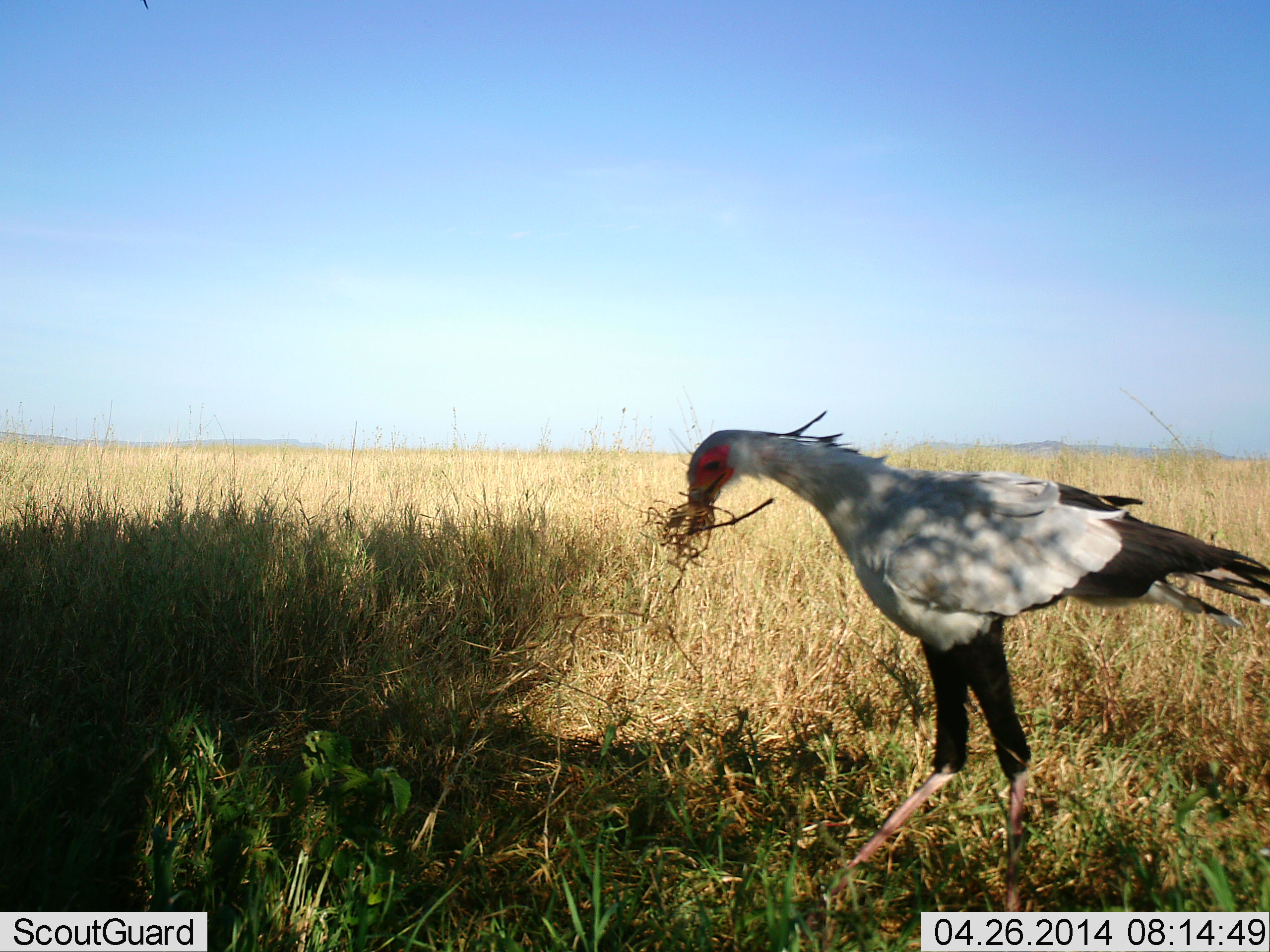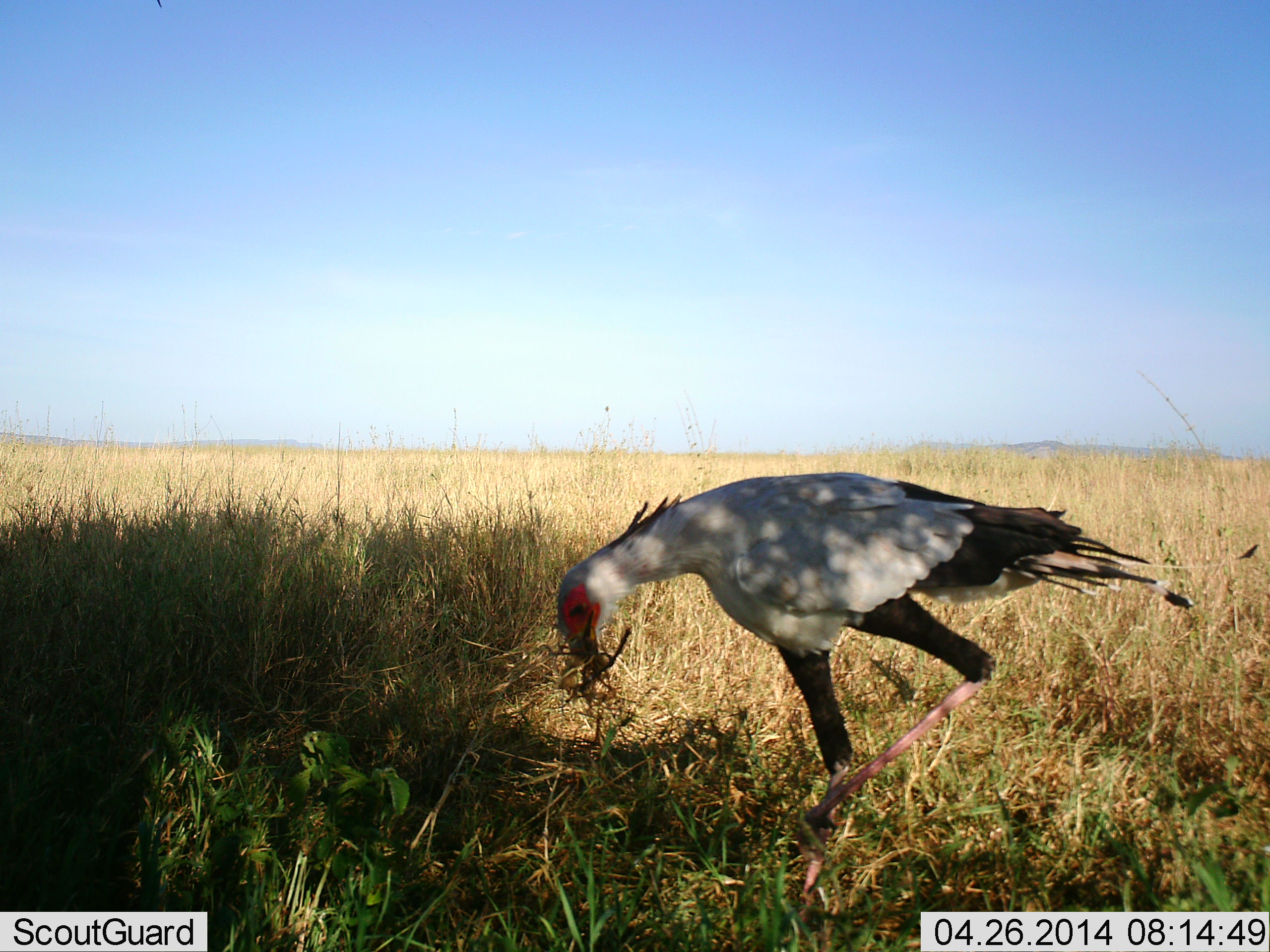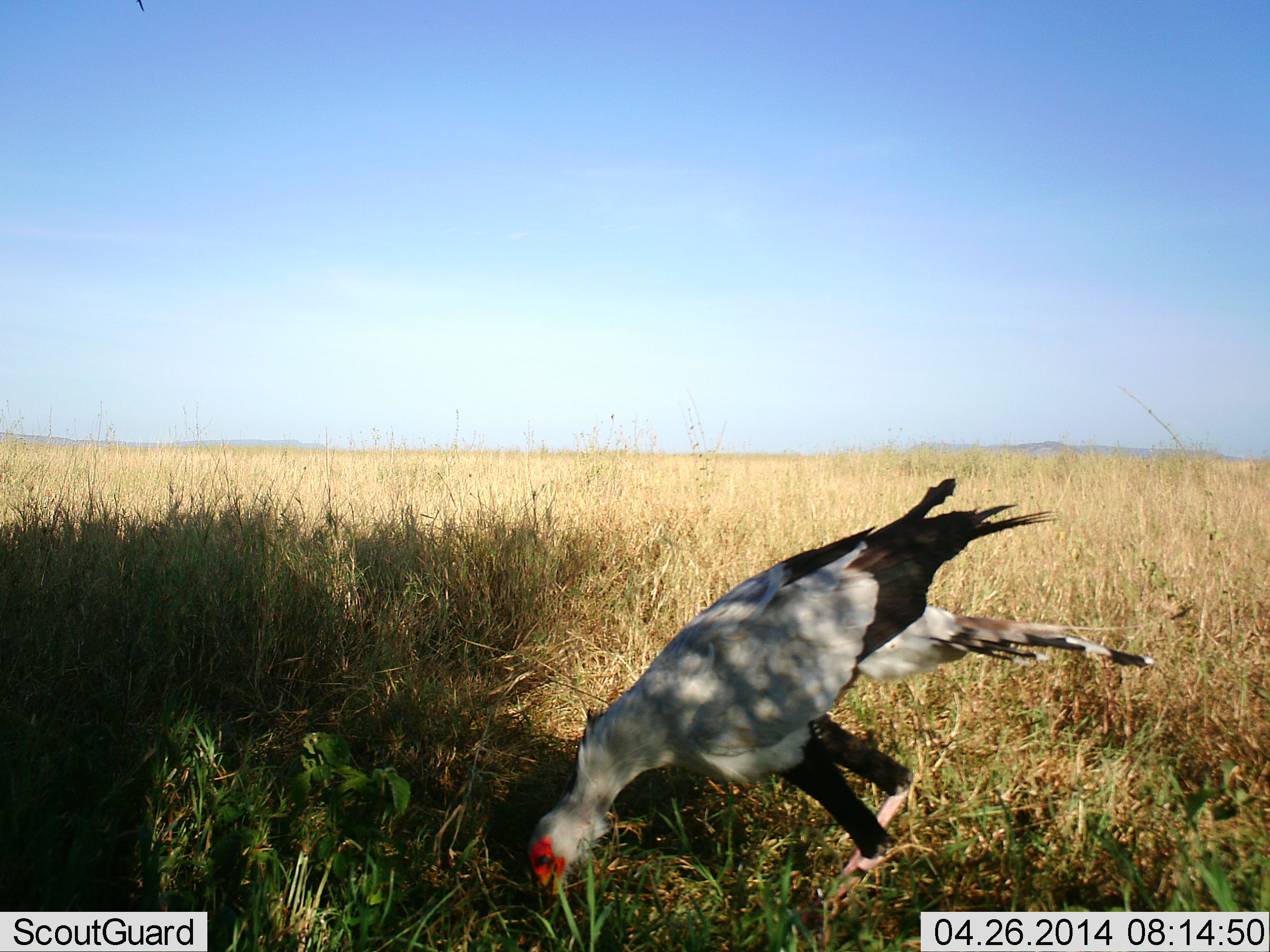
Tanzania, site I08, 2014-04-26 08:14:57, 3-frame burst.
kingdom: Animalia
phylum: Chordata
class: Aves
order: Accipitriformes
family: Sagittariidae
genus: Sagittarius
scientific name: Sagittarius serpentarius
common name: secretary bird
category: secretarybird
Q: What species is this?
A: Secretarybird (secretary bird) (Sagittarius serpentarius).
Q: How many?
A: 1.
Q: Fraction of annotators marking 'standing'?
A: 10%.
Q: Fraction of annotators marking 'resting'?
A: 0%.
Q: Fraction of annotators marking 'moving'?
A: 60%.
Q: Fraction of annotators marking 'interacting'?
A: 0%.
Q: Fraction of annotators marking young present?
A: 0%.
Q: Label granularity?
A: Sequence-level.